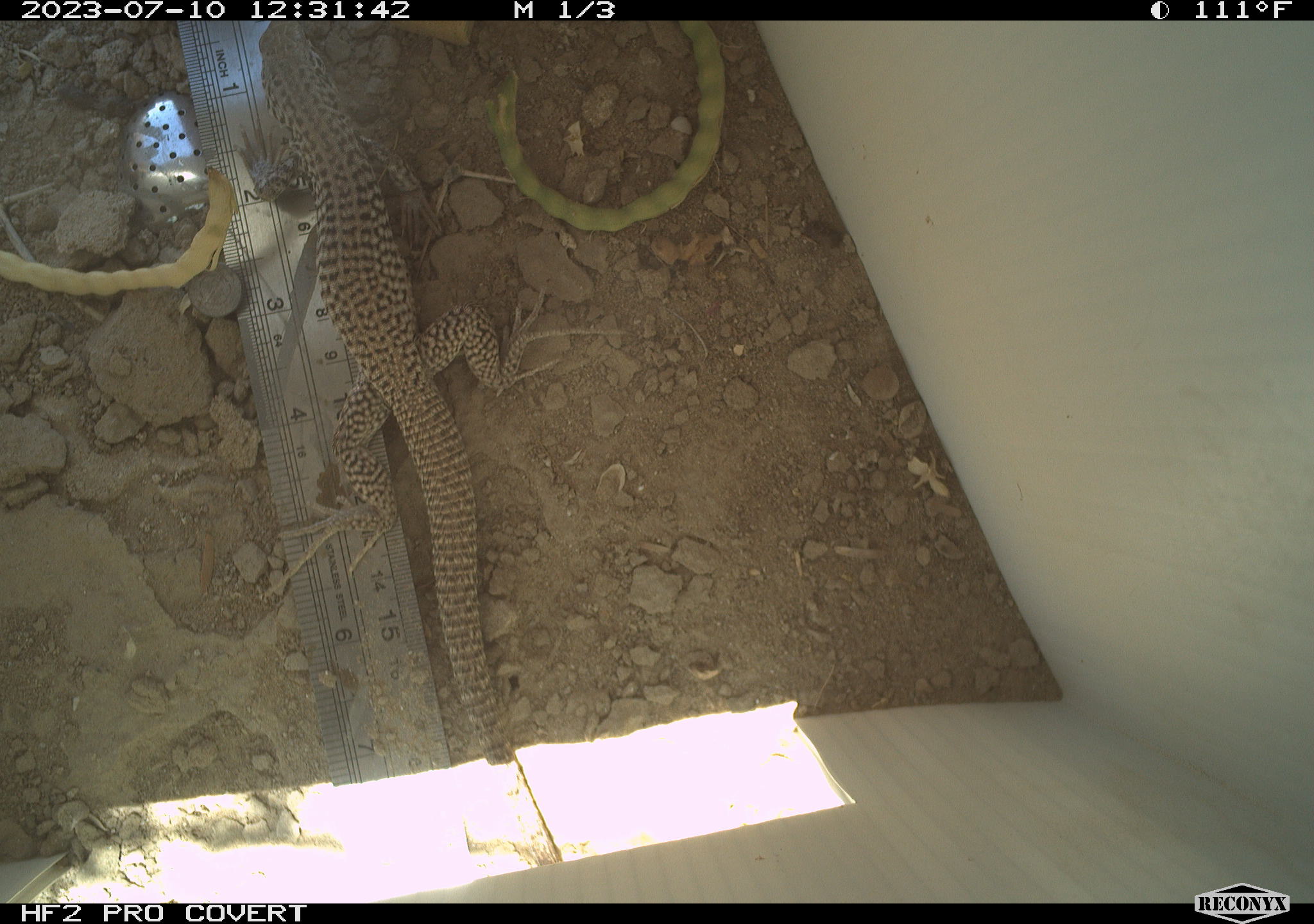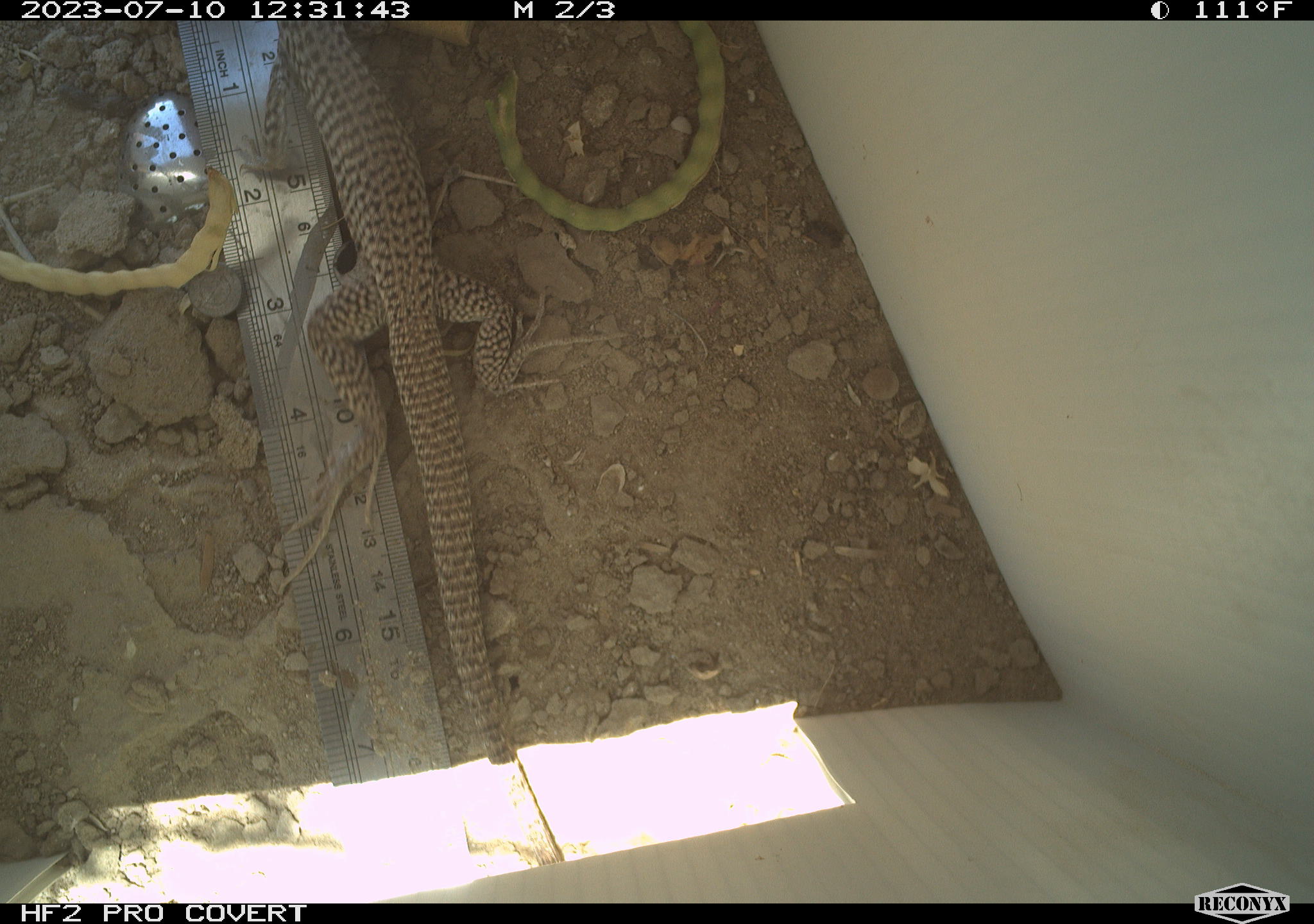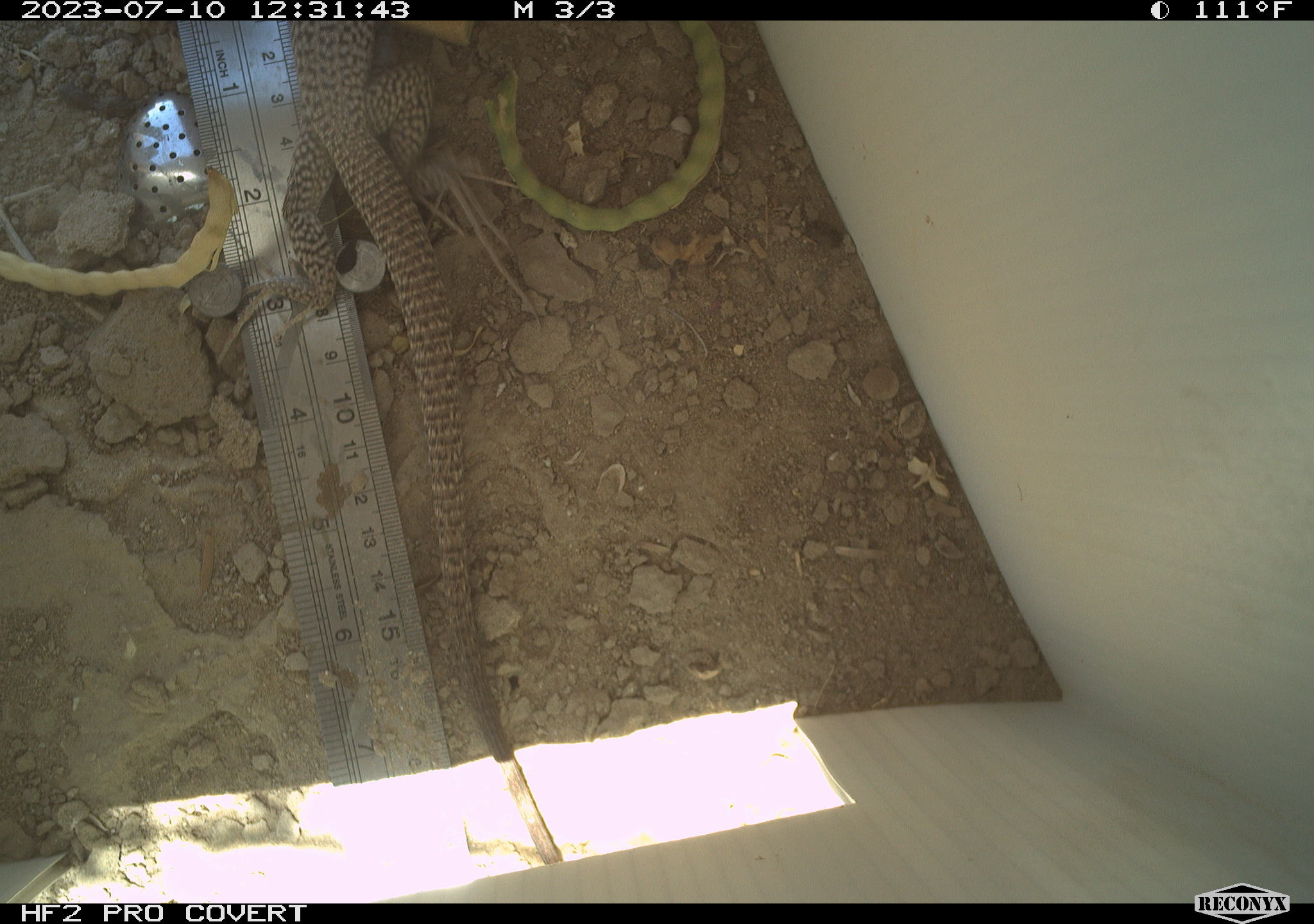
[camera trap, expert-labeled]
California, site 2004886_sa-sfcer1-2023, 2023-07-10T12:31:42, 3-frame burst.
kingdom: Animalia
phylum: Chordata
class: Reptilia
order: Squamata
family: Teiidae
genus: Aspidoscelis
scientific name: Aspidoscelis tigris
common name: western whiptail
Western whiptail (Aspidoscelis tigris).